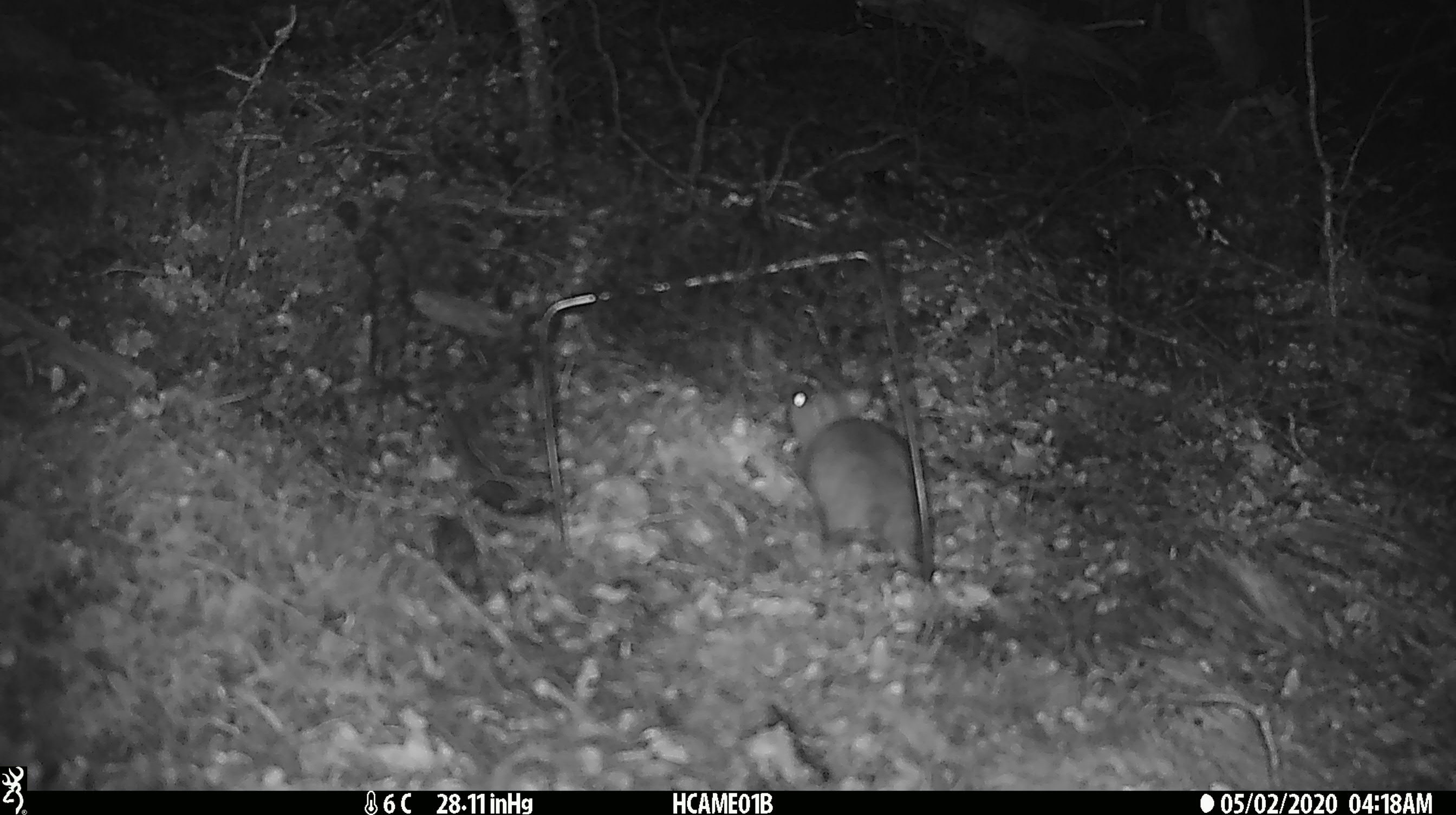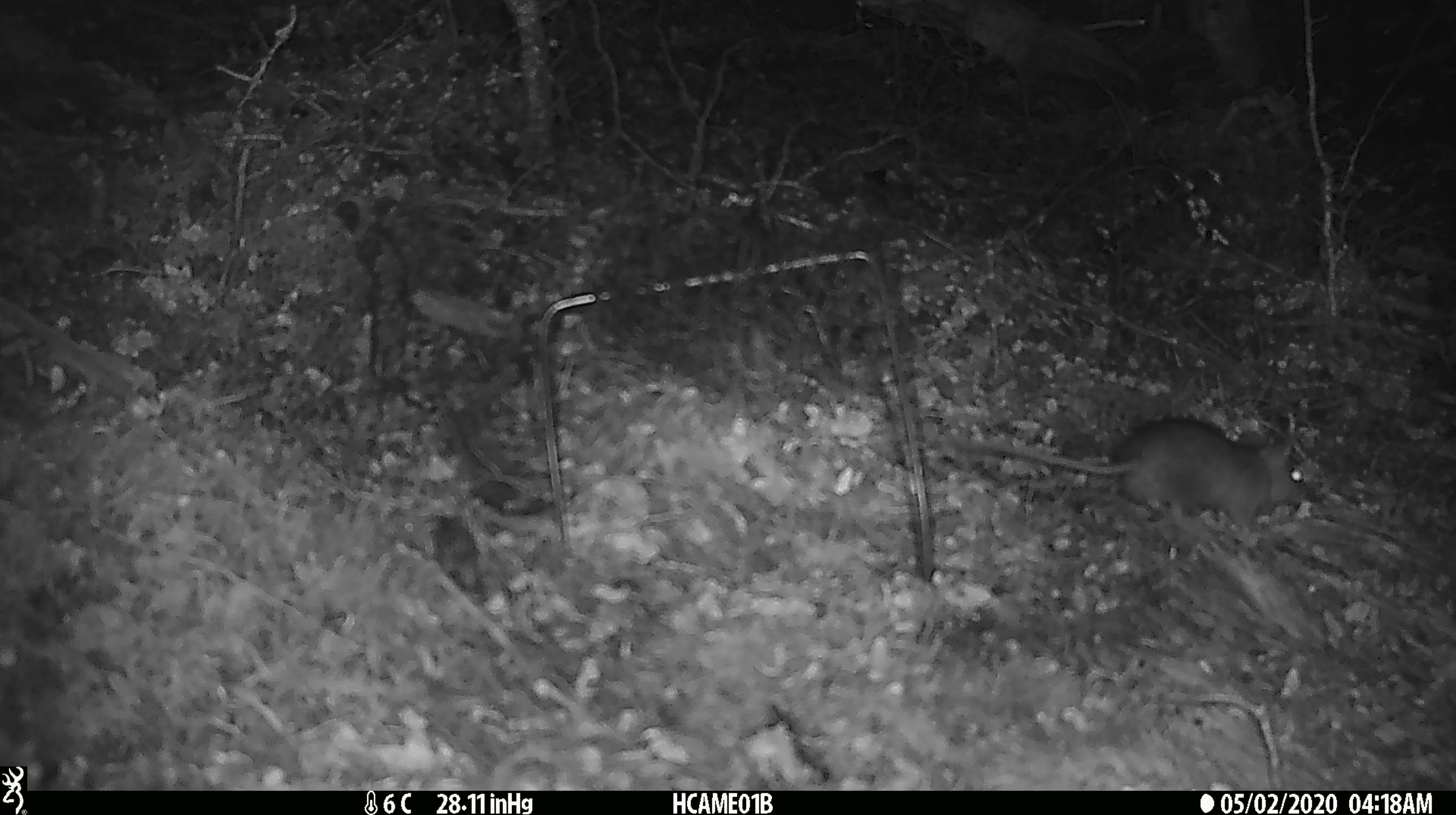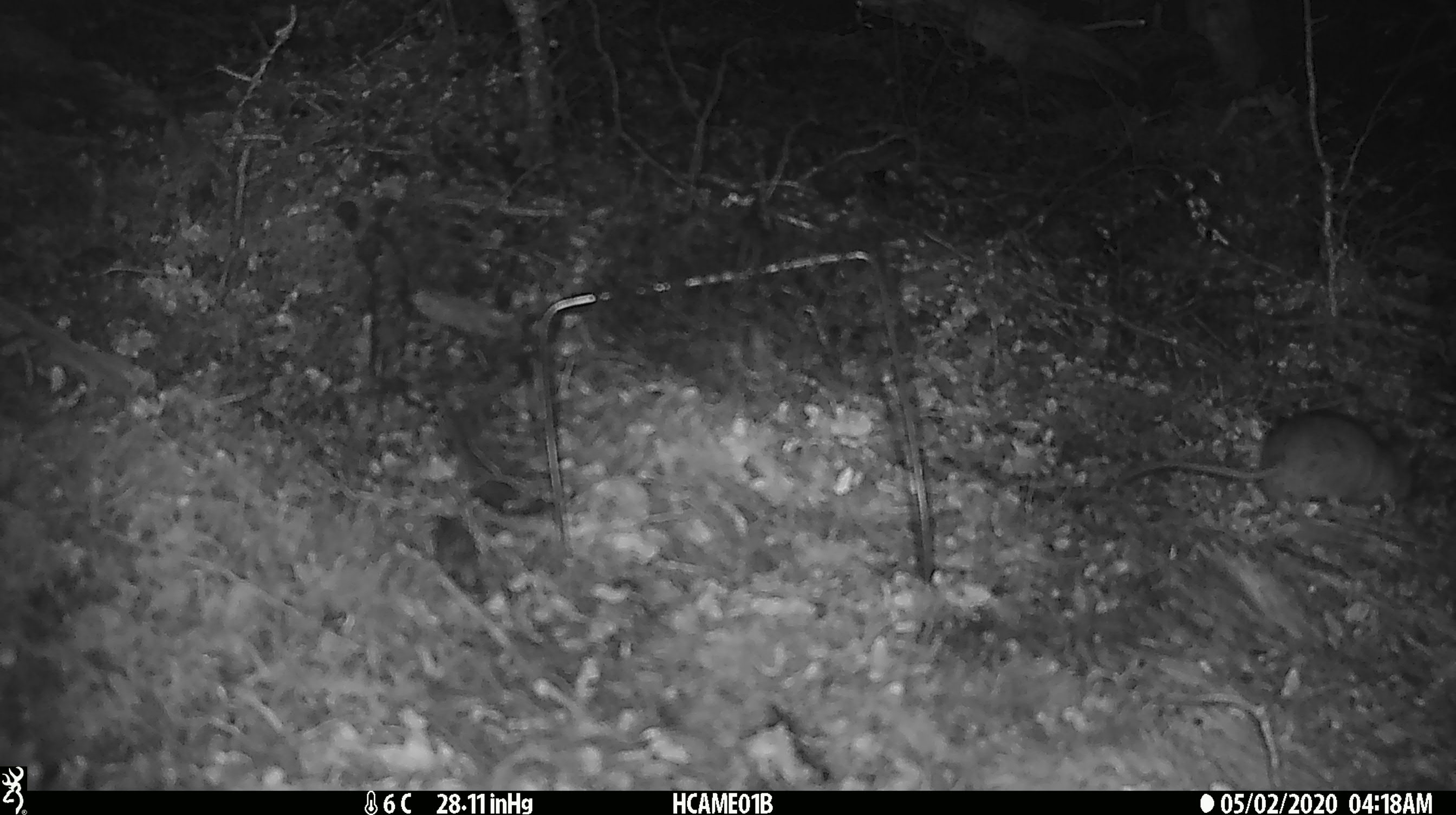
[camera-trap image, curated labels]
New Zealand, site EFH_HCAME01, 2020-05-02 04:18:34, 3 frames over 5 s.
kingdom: Animalia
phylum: Chordata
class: Mammalia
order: Rodentia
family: Muridae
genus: Rattus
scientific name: Rattus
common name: rat